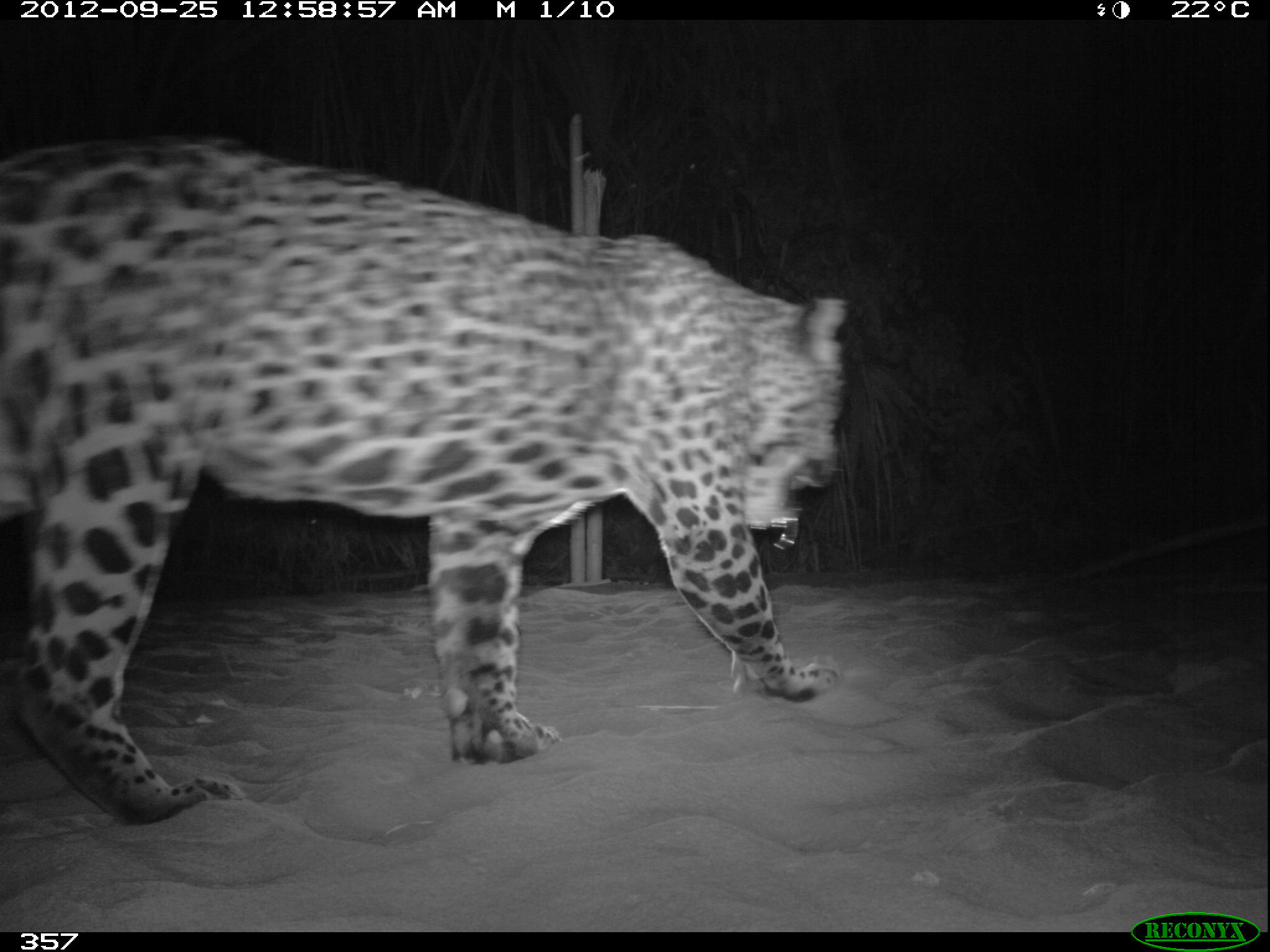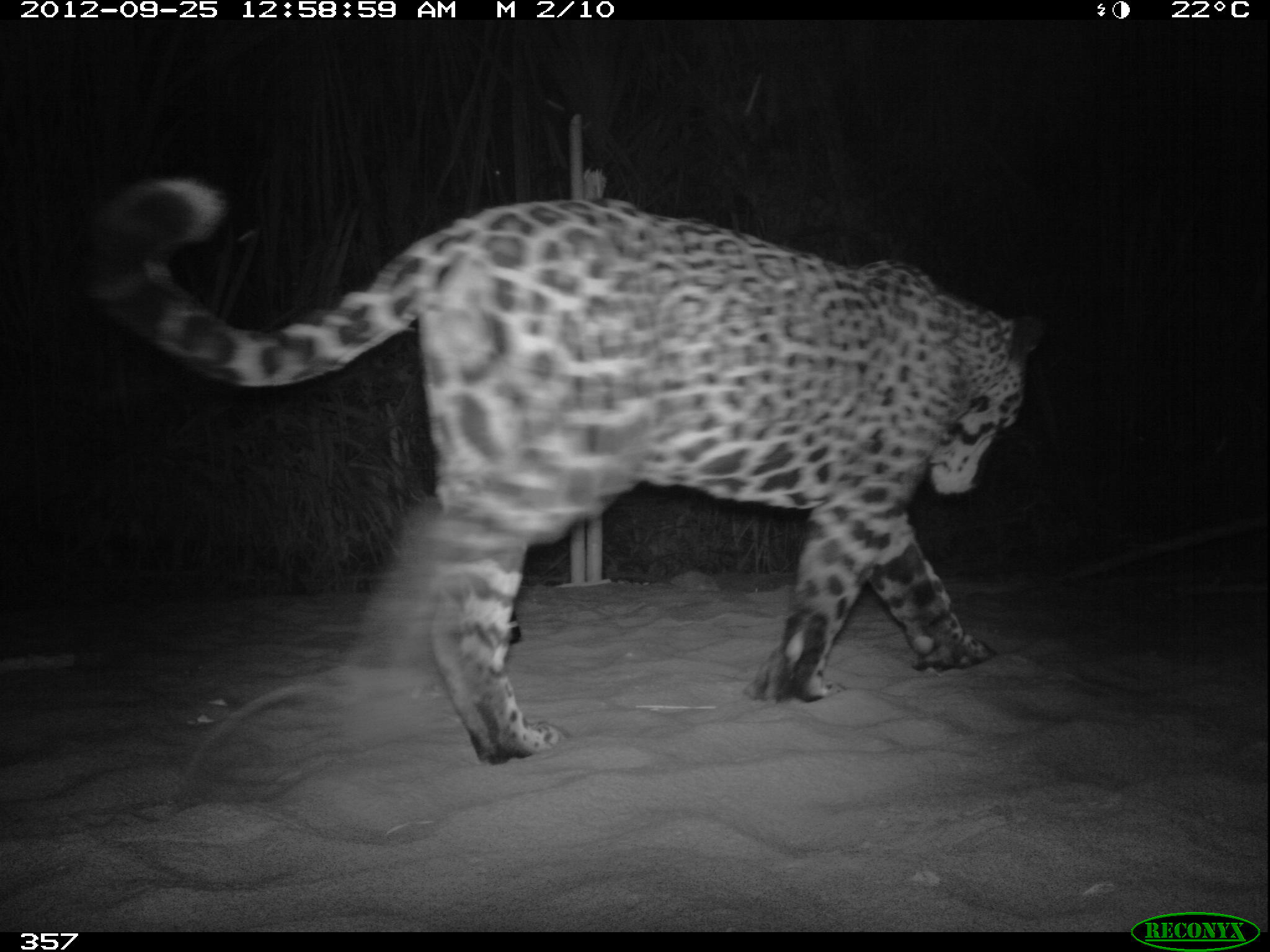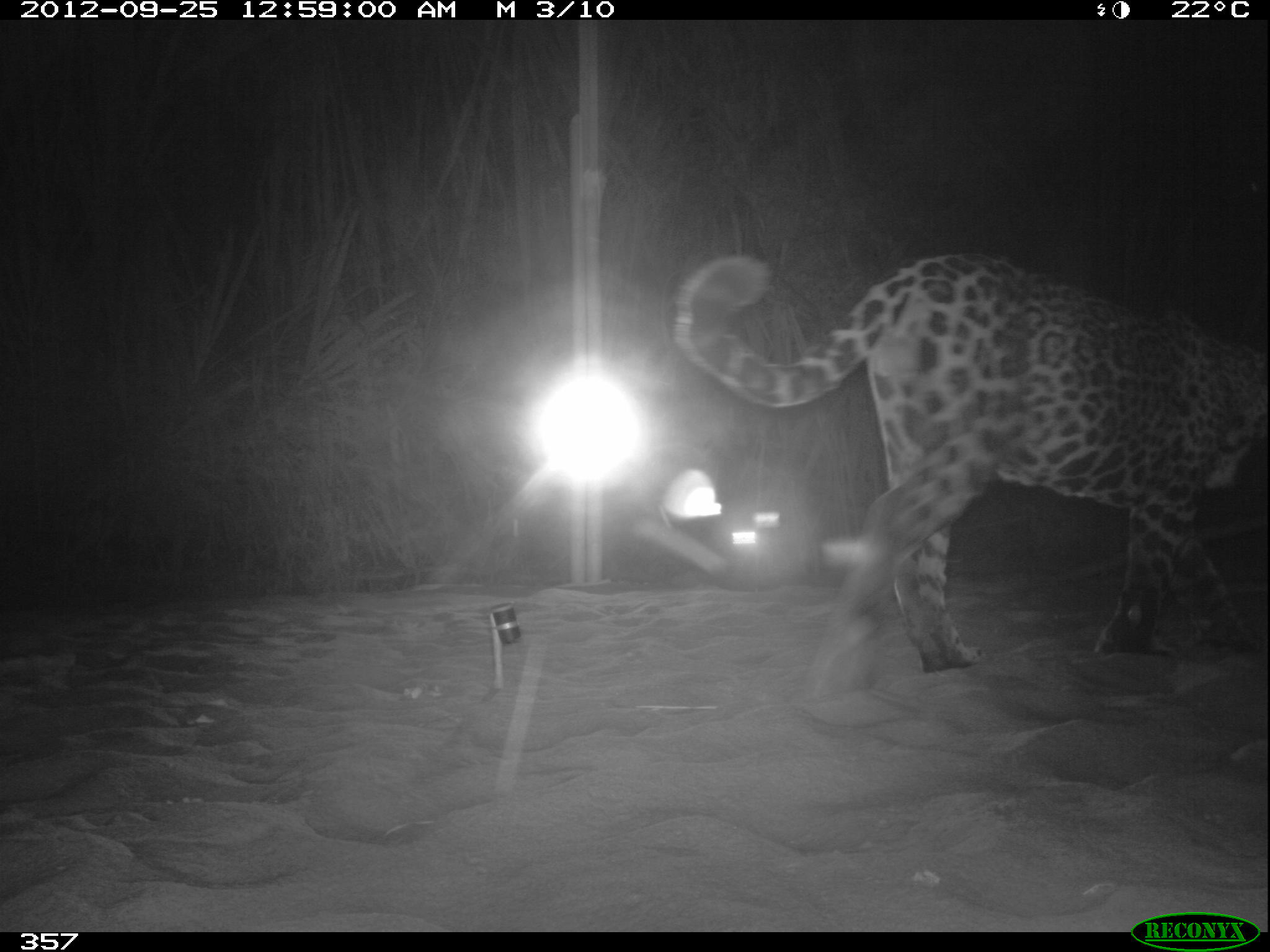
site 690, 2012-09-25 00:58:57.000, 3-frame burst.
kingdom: Animalia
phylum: Chordata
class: Mammalia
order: Carnivora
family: Felidae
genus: Panthera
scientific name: Panthera onca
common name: jaguar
Panthera onca (jaguar).